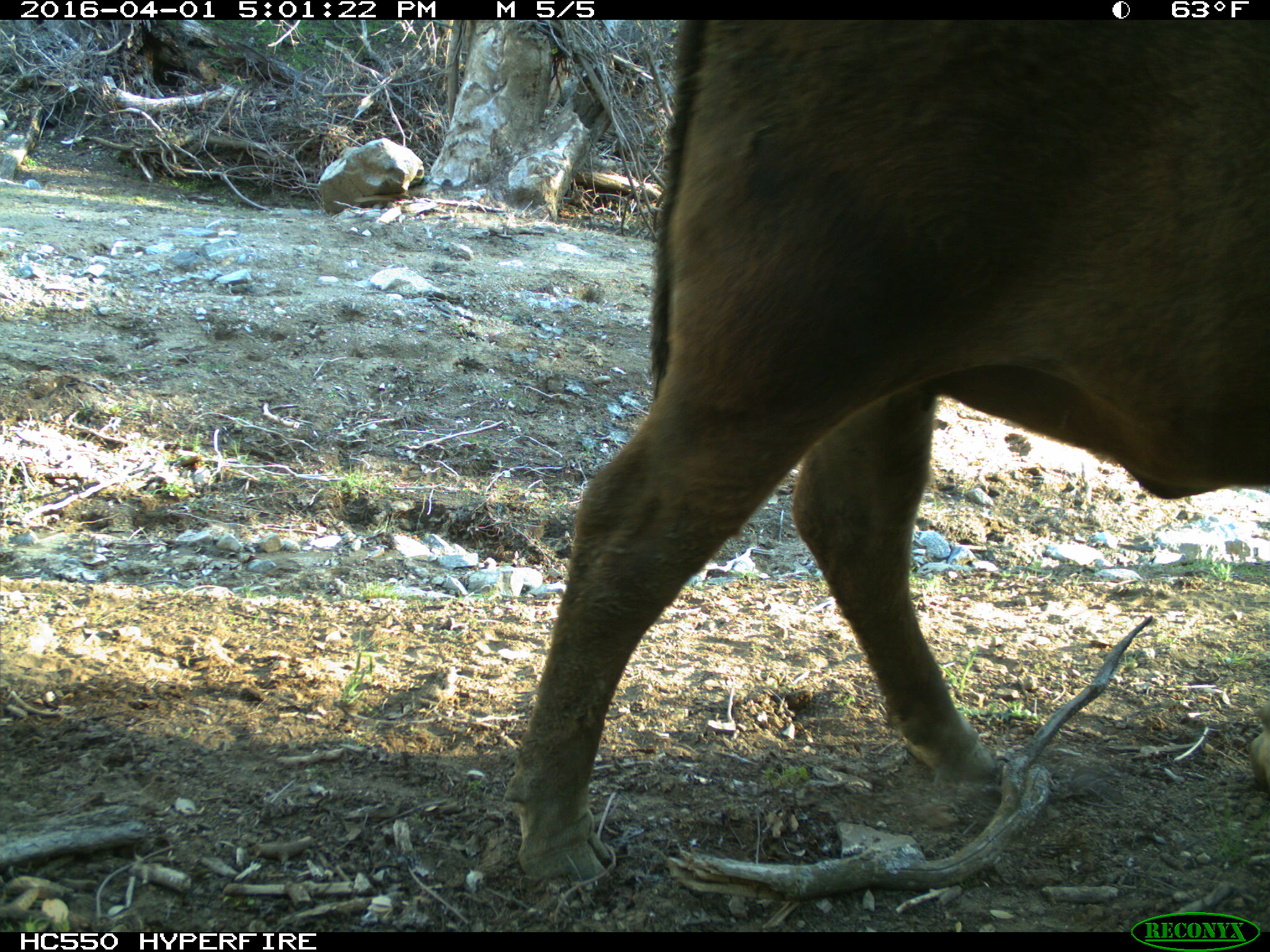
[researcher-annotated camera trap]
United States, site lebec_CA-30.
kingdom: Animalia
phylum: Chordata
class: Mammalia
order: Artiodactyla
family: Bovidae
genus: Bos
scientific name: Bos taurus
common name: domestic cow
Bos taurus (domestic cow).